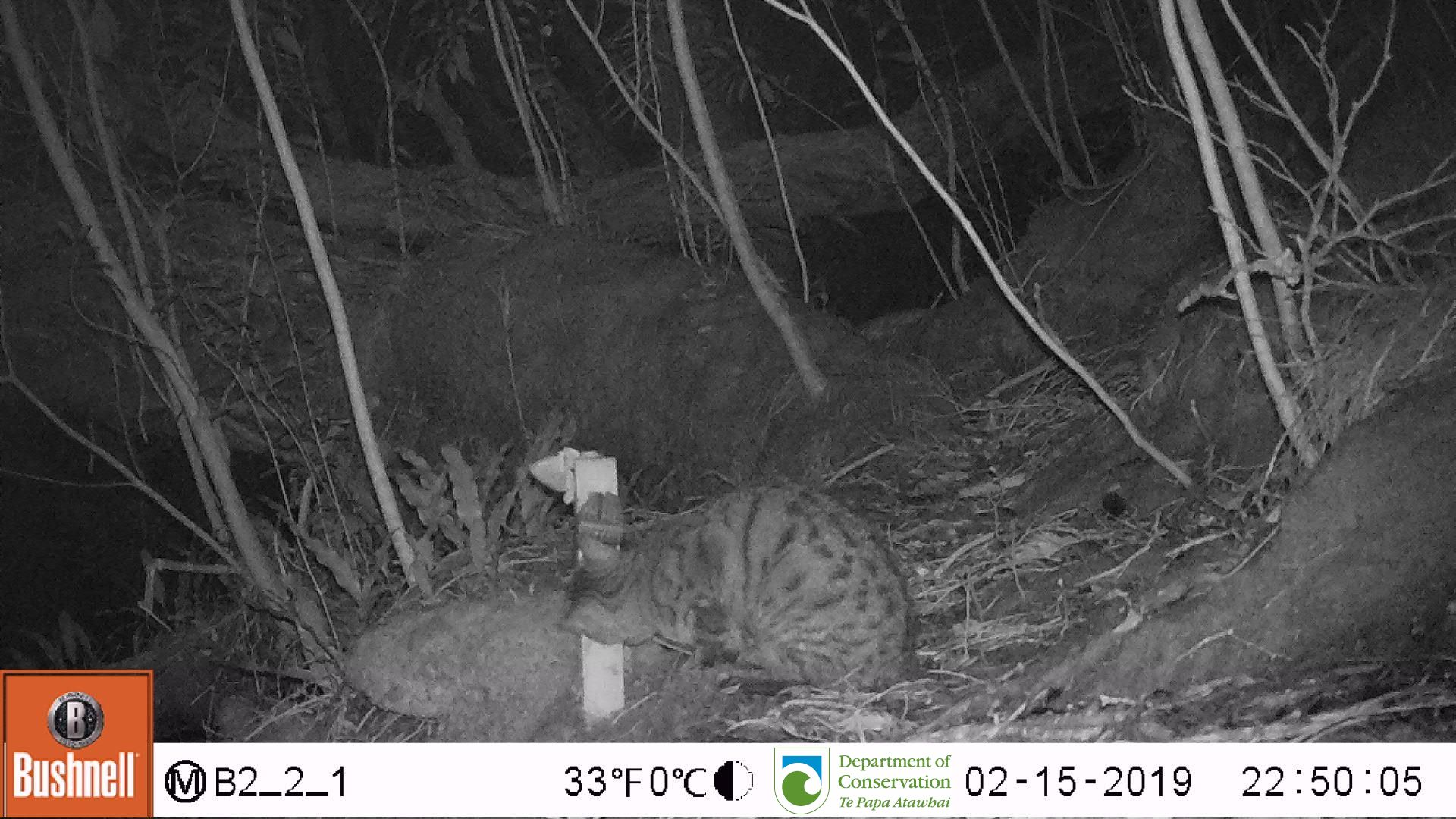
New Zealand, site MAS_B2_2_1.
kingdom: Animalia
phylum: Chordata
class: Mammalia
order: Carnivora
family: Felidae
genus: Felis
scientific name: Felis catus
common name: domestic cat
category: cat